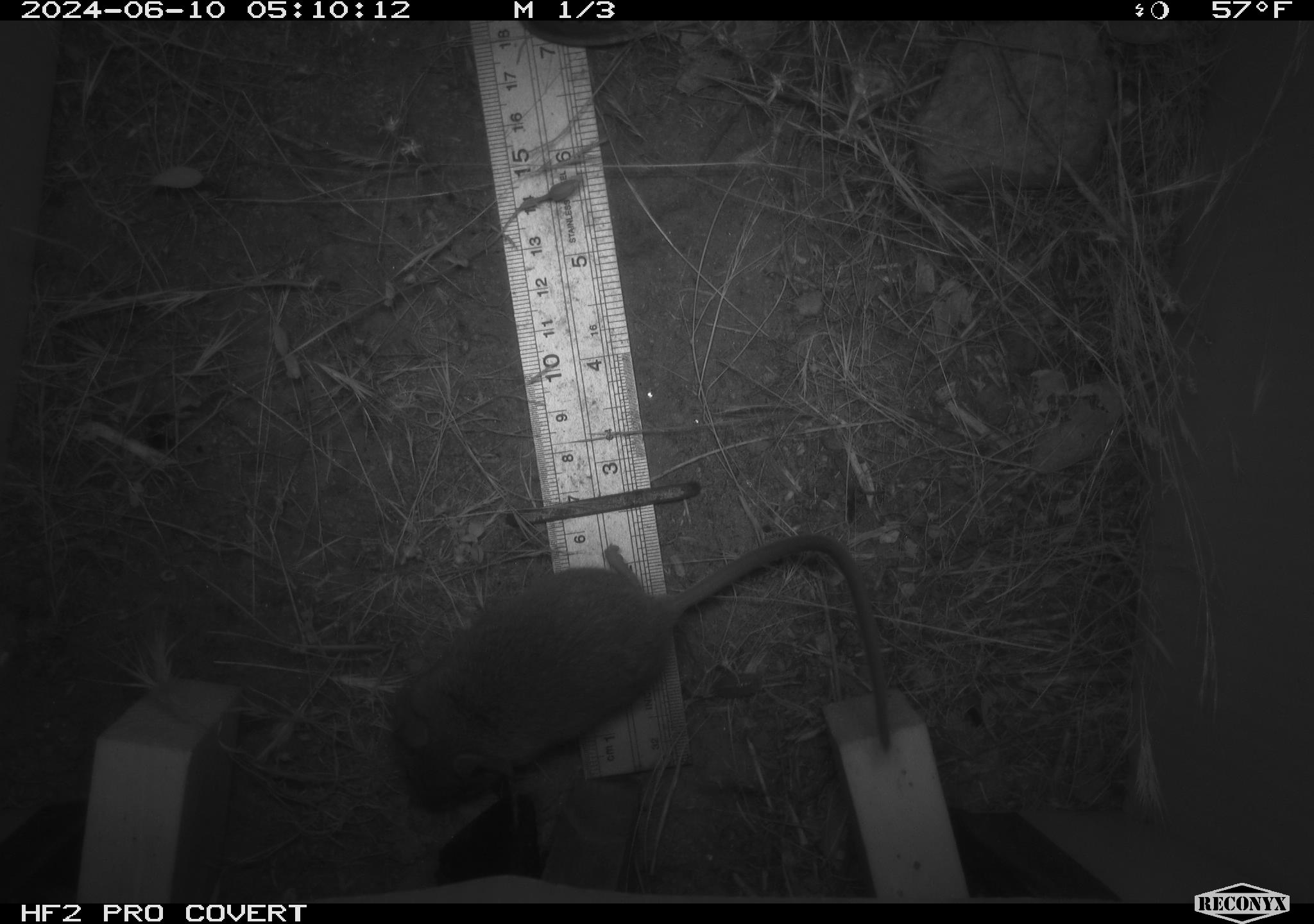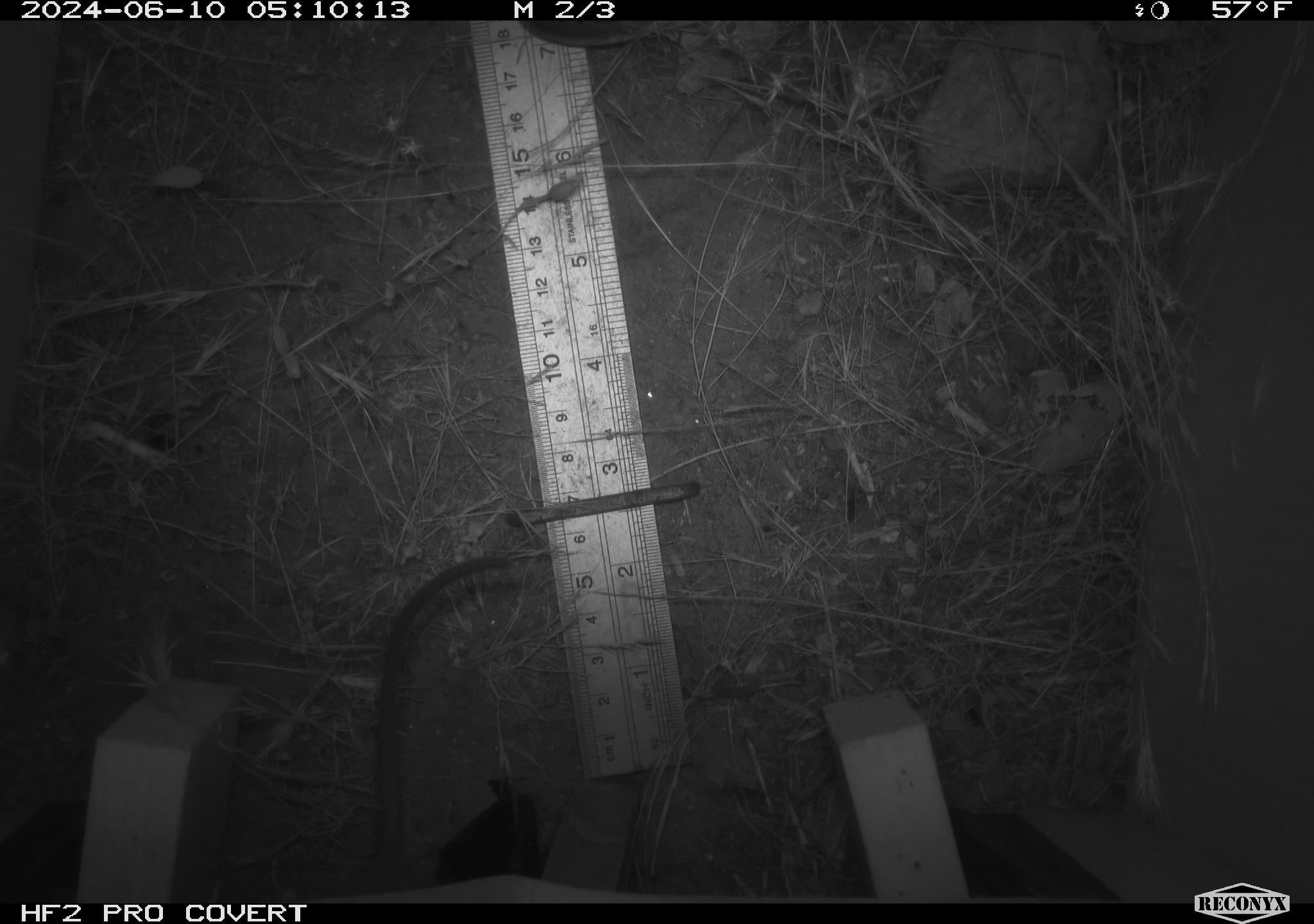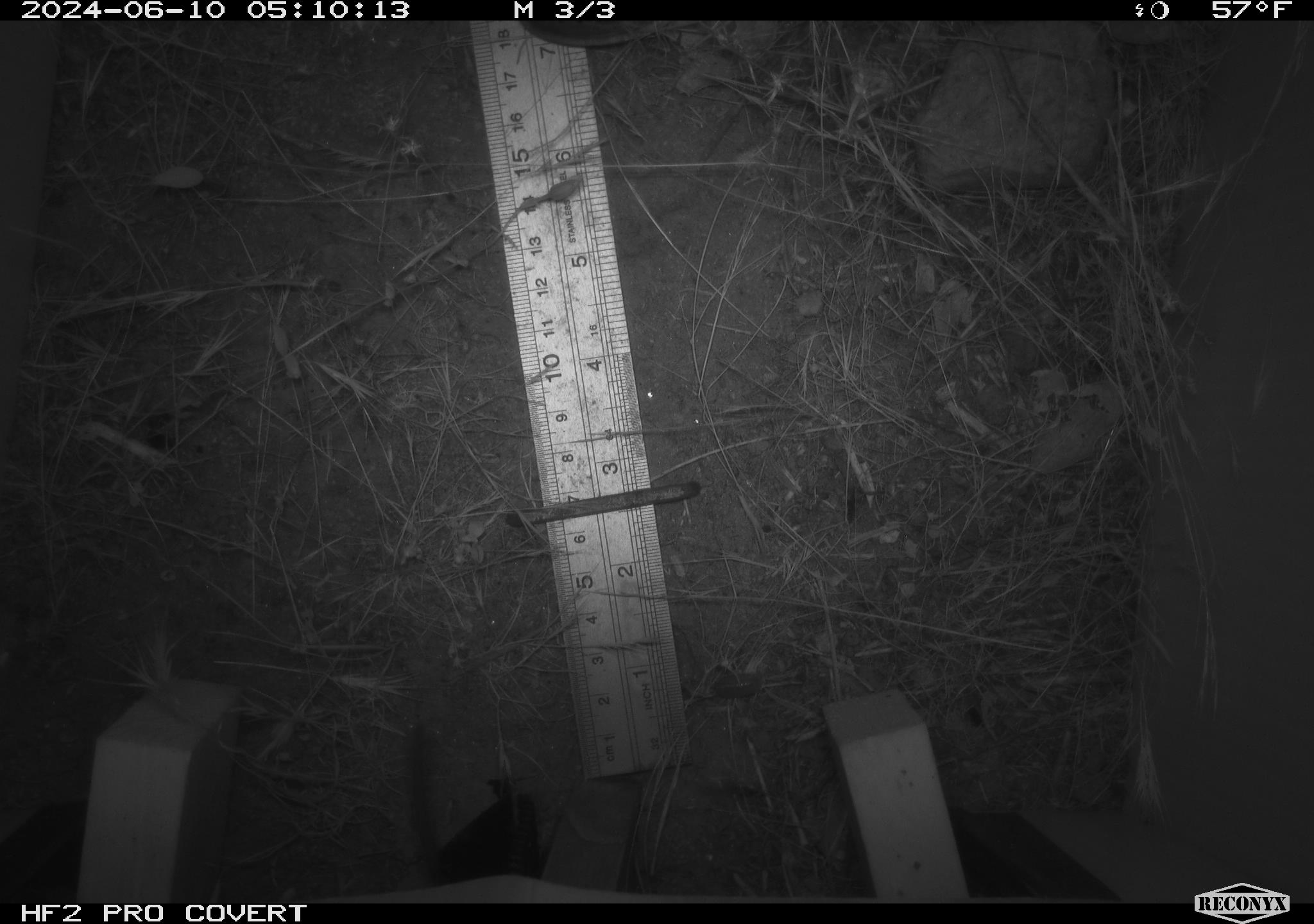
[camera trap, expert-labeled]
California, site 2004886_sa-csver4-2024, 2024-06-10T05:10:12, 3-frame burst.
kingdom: Animalia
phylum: Chordata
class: Mammalia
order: Rodentia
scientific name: Rodentia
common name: mouse species